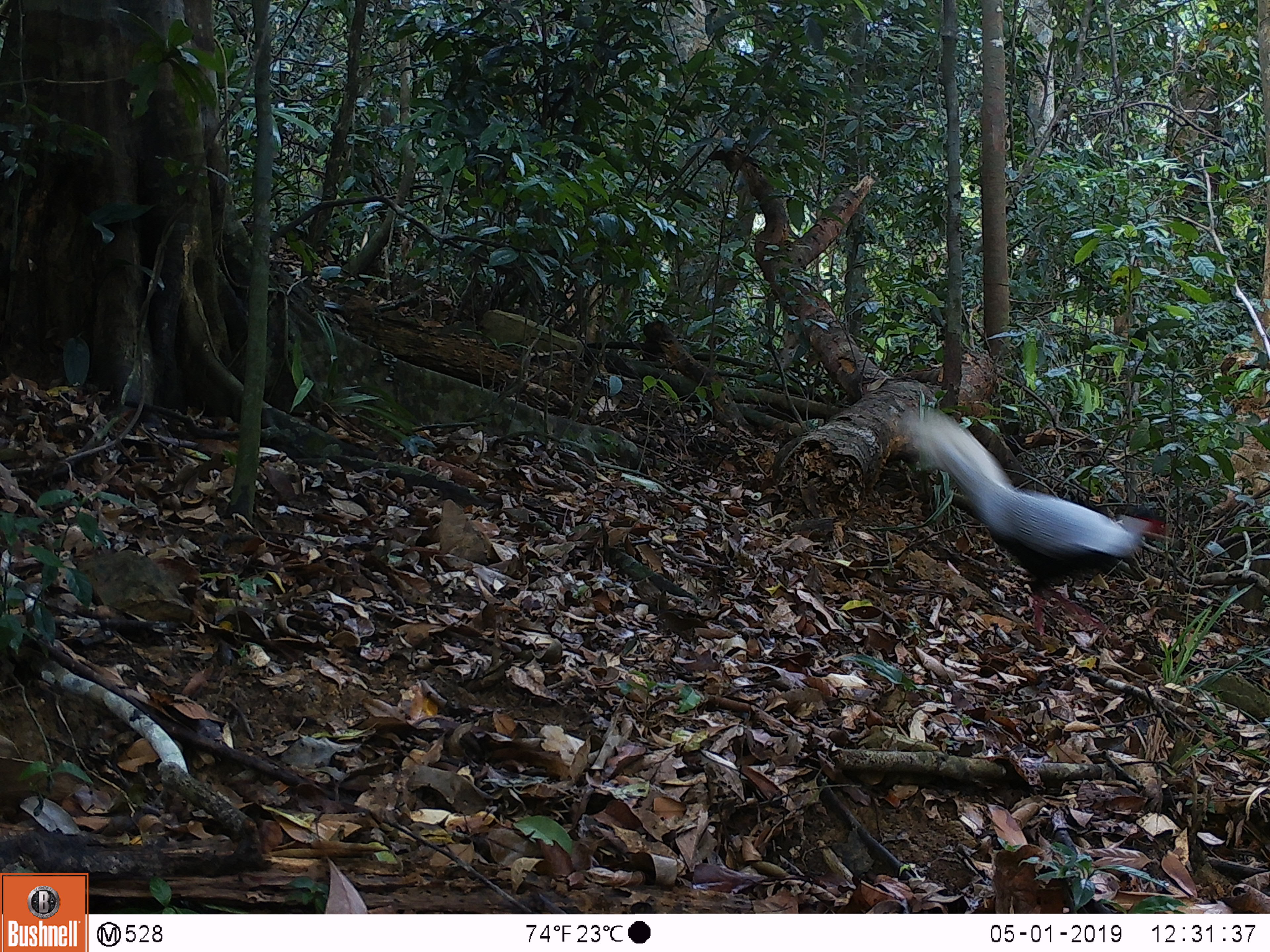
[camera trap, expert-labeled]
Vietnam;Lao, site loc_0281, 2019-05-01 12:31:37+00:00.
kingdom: Animalia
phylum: Chordata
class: Aves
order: Galliformes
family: Phasianidae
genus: Lophura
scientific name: Lophura nycthemera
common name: silver pheasant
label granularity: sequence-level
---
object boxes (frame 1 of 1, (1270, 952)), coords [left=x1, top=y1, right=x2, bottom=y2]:
silver pheasant: [left=897, top=405, right=1168, bottom=647]